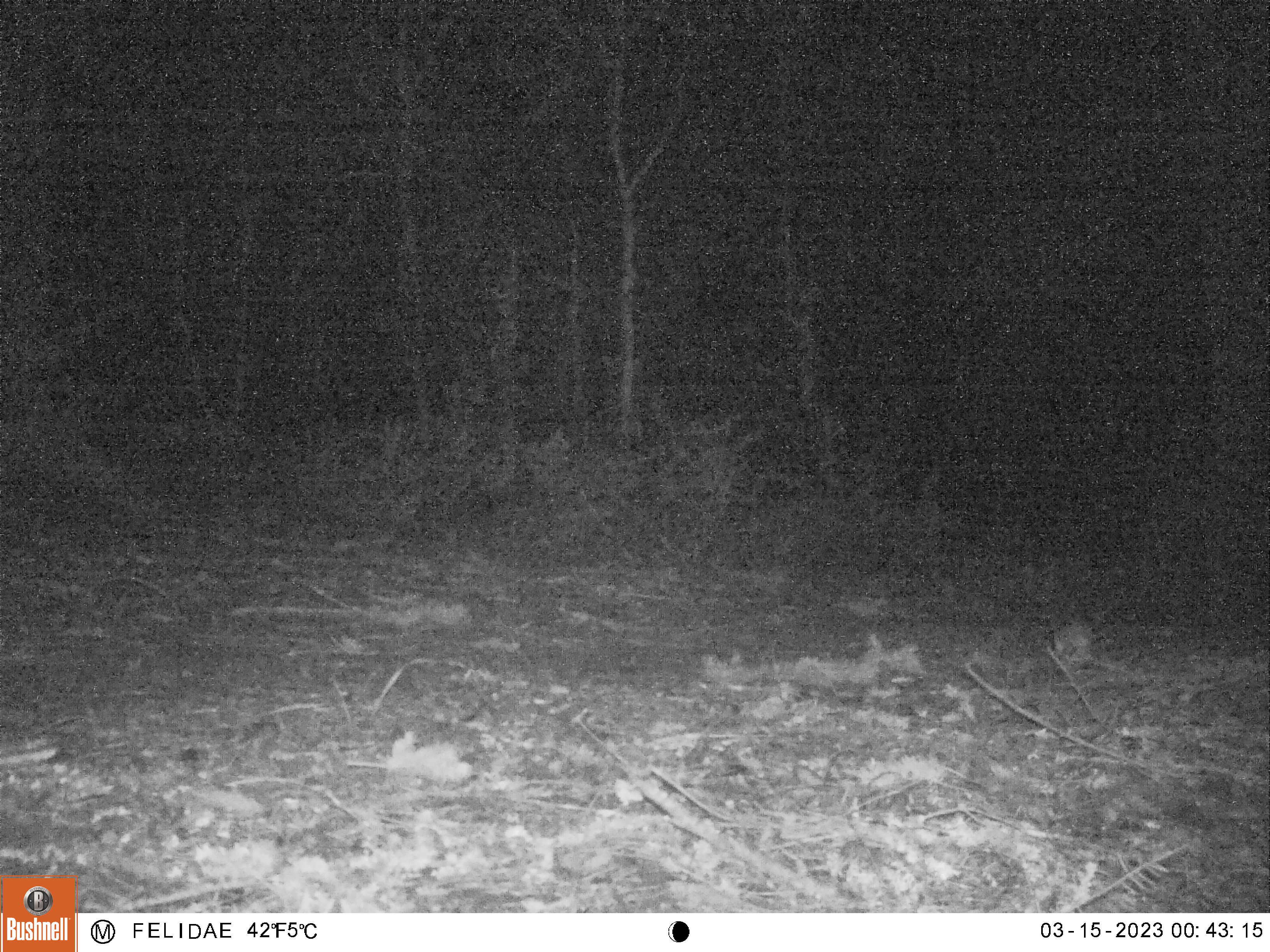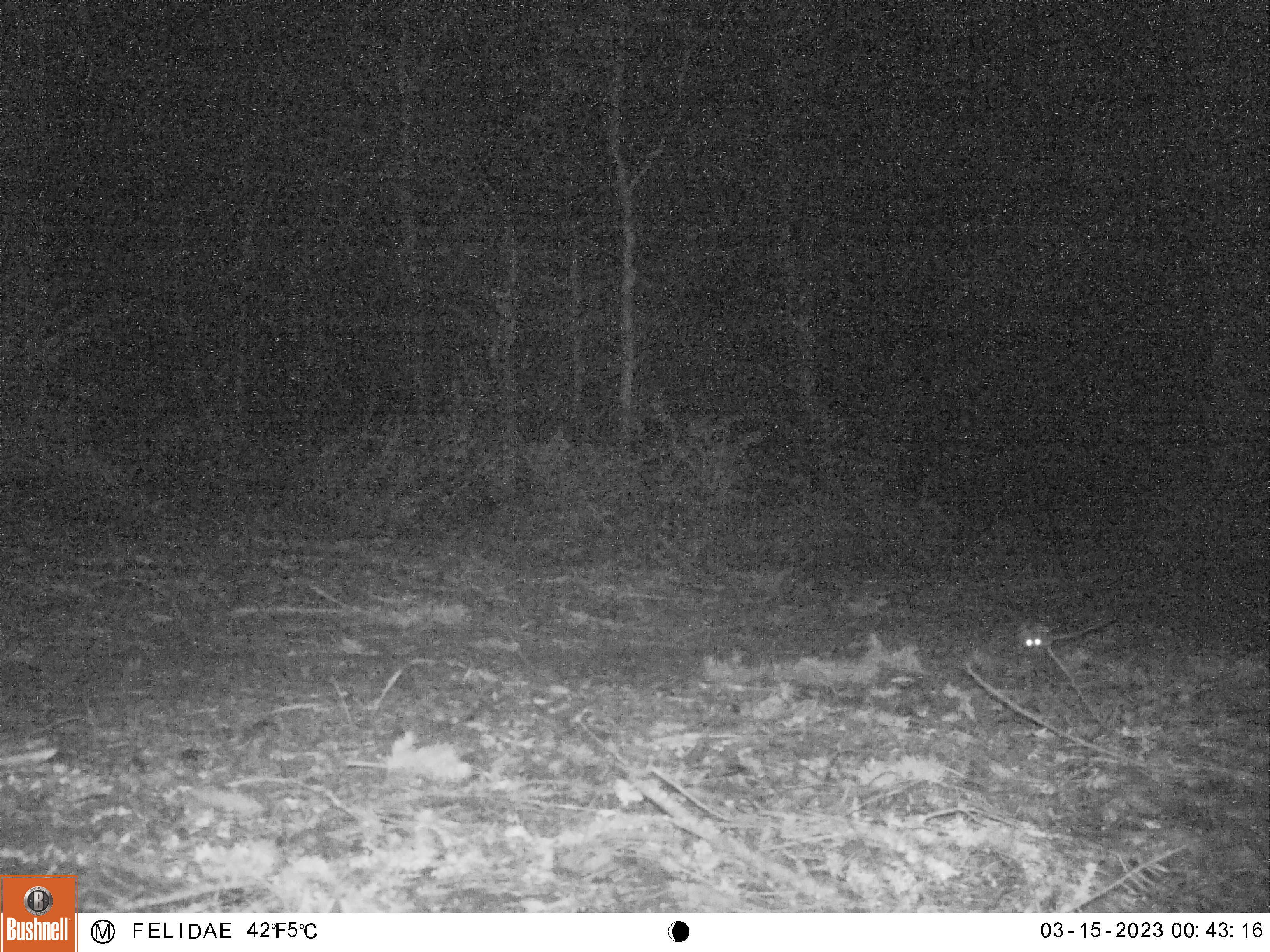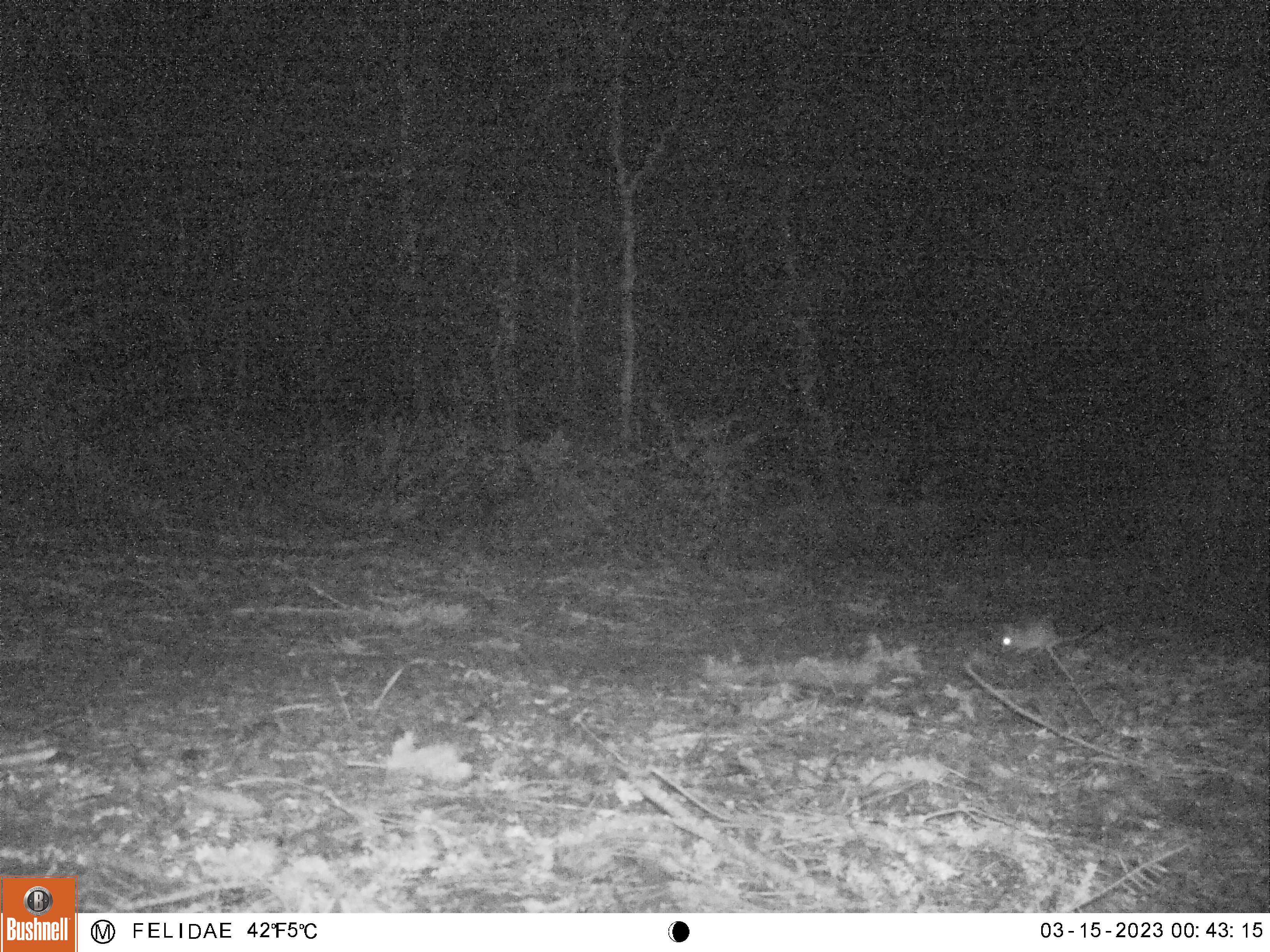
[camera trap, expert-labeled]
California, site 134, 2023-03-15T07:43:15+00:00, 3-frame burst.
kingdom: Animalia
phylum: Chordata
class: Mammalia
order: Rodentia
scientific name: Rodentia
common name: mouse or rat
Mouse or rat (Rodentia).